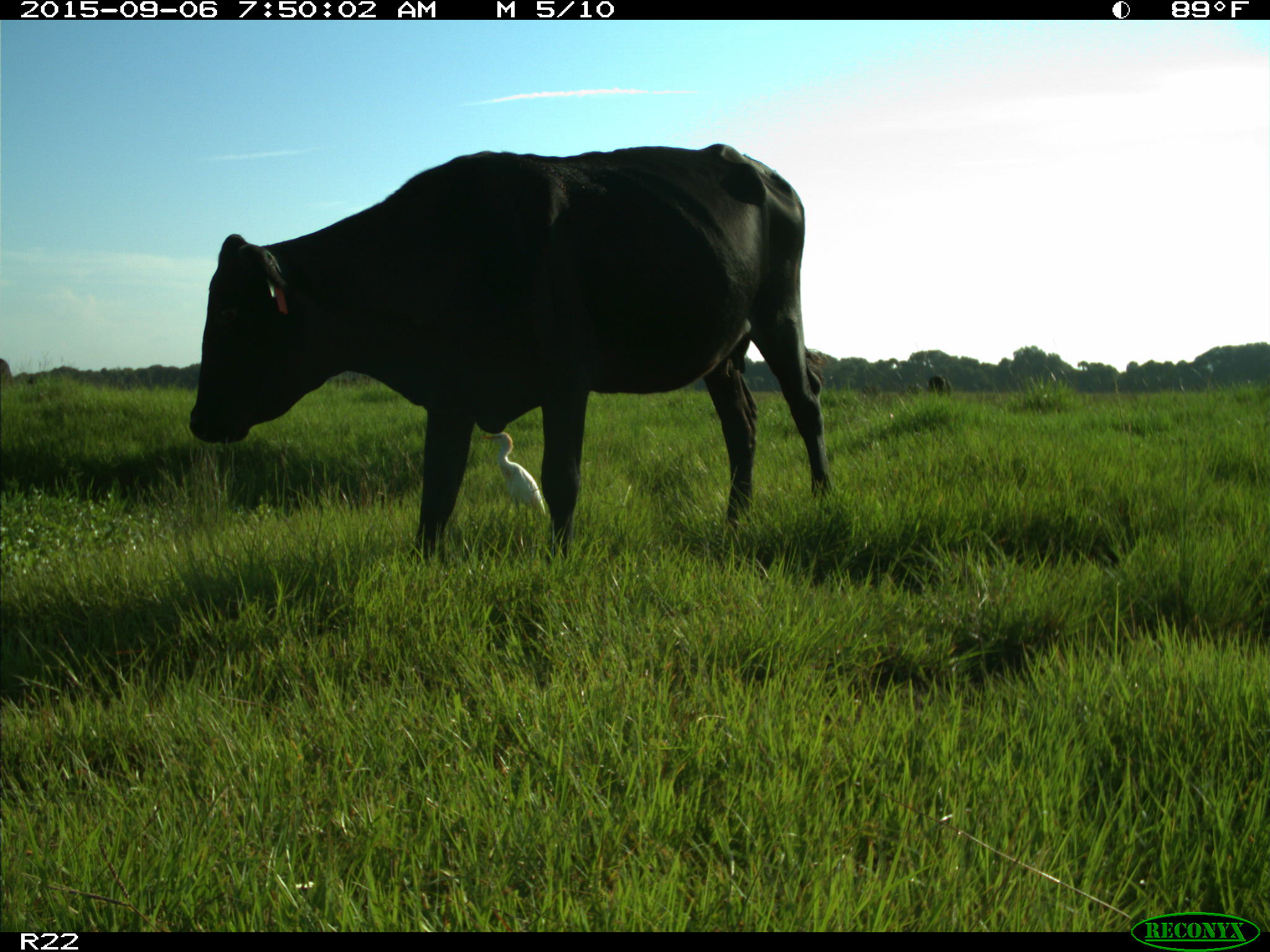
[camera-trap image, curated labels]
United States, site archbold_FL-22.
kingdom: Animalia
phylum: Chordata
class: Mammalia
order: Artiodactyla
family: Bovidae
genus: Bos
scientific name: Bos taurus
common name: domestic cow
Bos taurus (domestic cow).